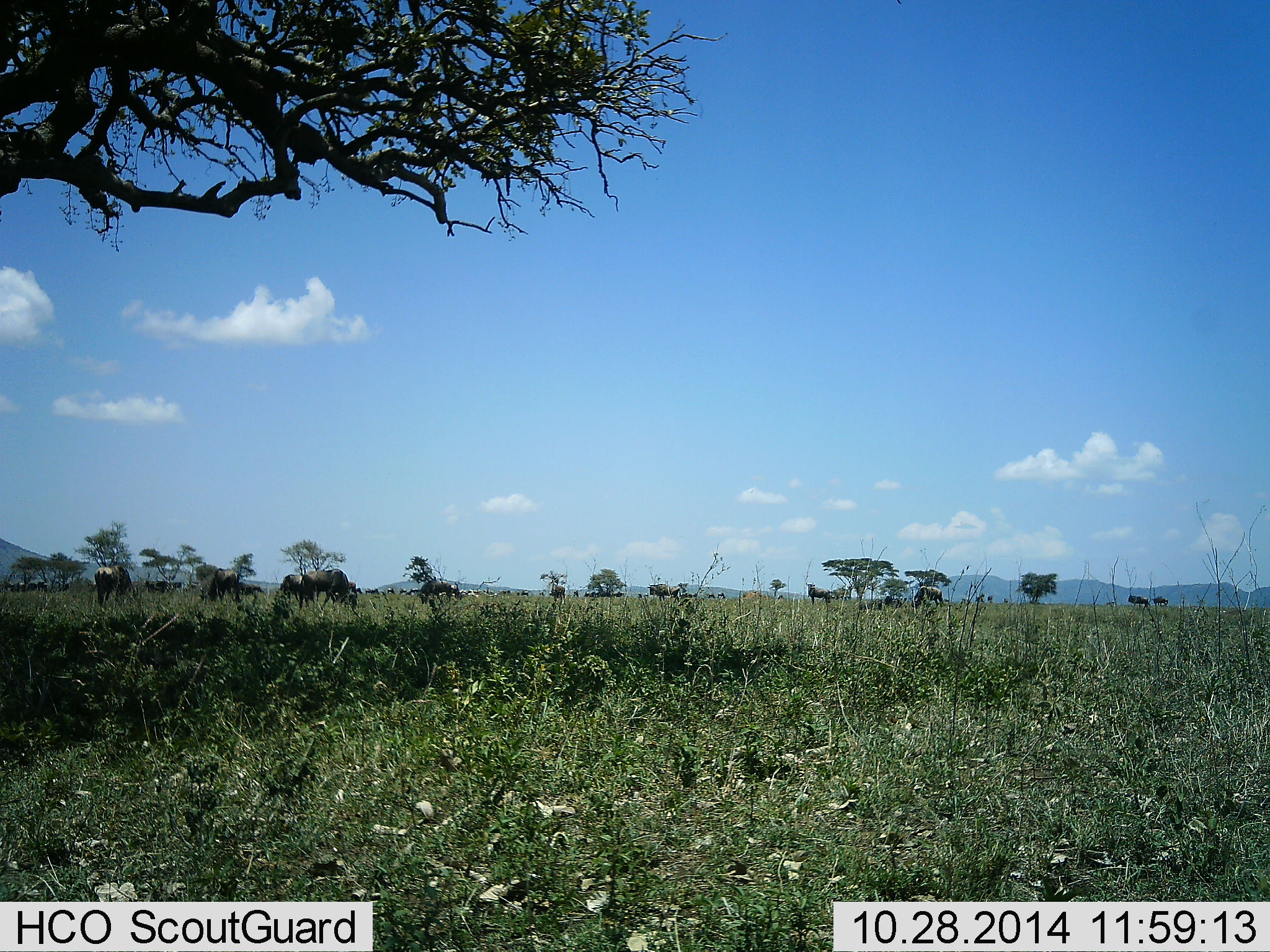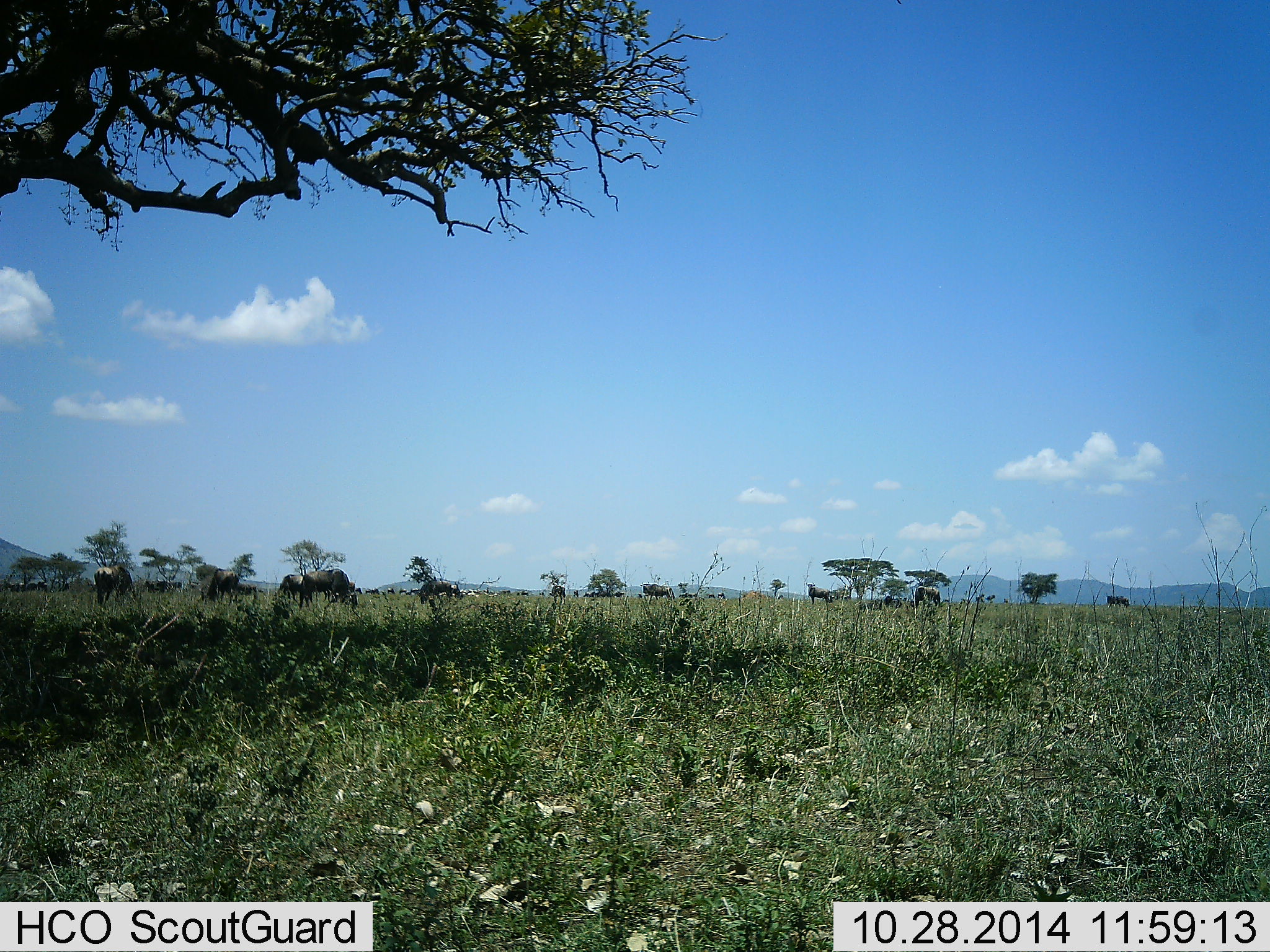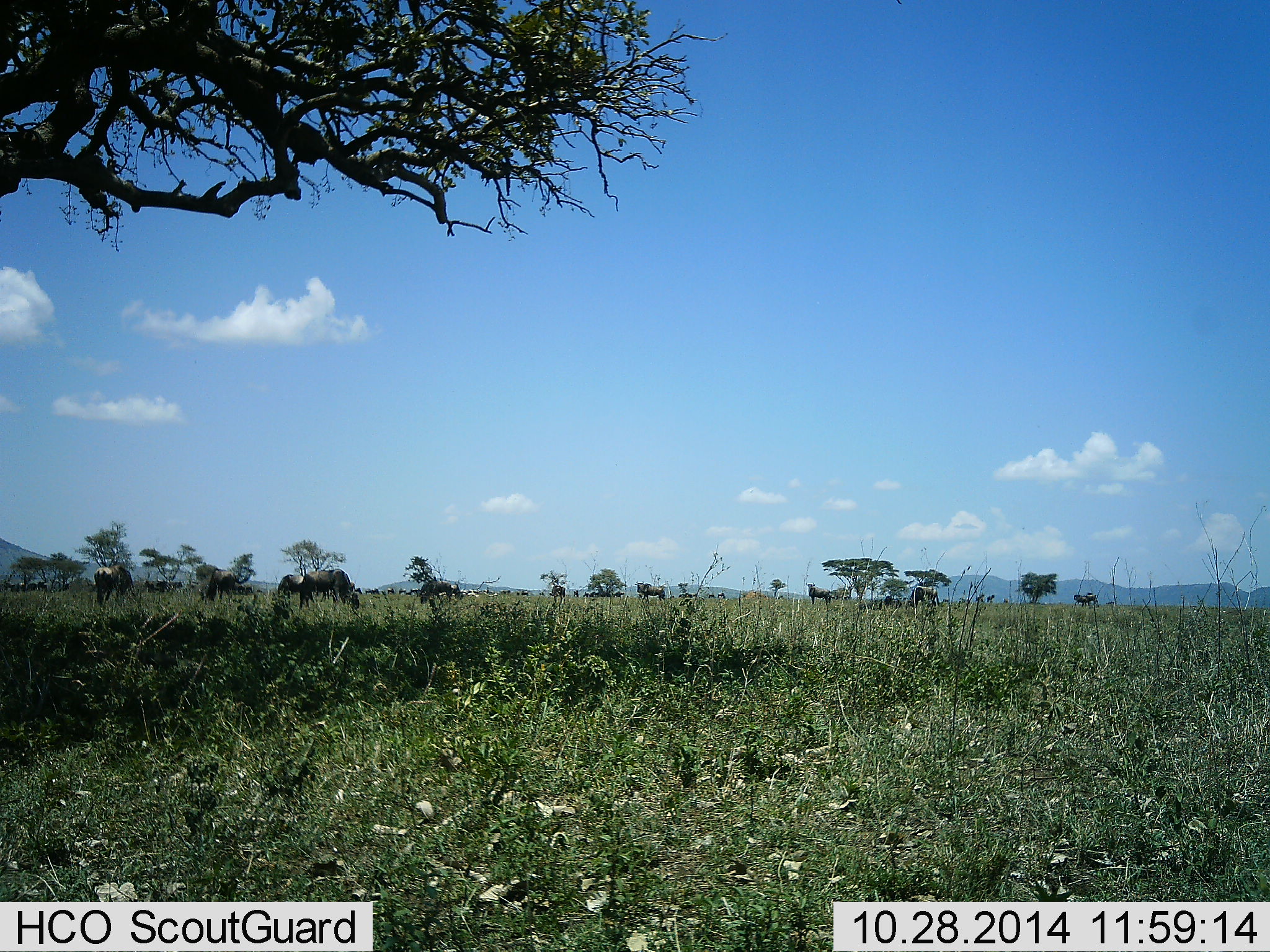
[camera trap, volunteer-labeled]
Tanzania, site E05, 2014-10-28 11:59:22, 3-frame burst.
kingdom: Animalia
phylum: Chordata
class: Mammalia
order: Artiodactyla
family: Bovidae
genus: Connochaetes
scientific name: Connochaetes taurinus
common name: blue wildebeest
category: wildebeest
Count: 11-50.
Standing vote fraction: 40%.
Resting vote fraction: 0%.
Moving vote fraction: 70%.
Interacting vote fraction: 0%.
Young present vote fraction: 0%.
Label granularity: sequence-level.